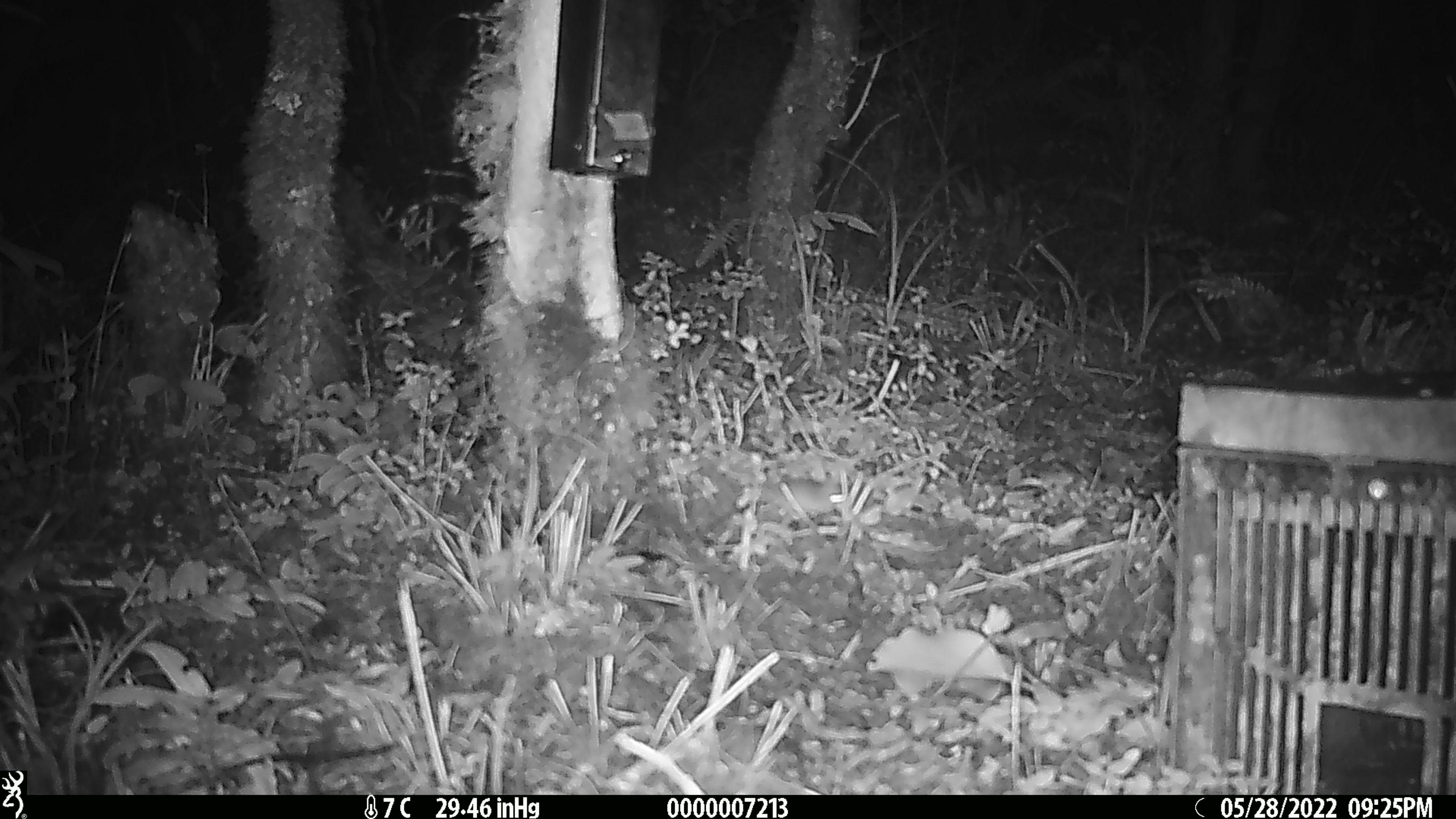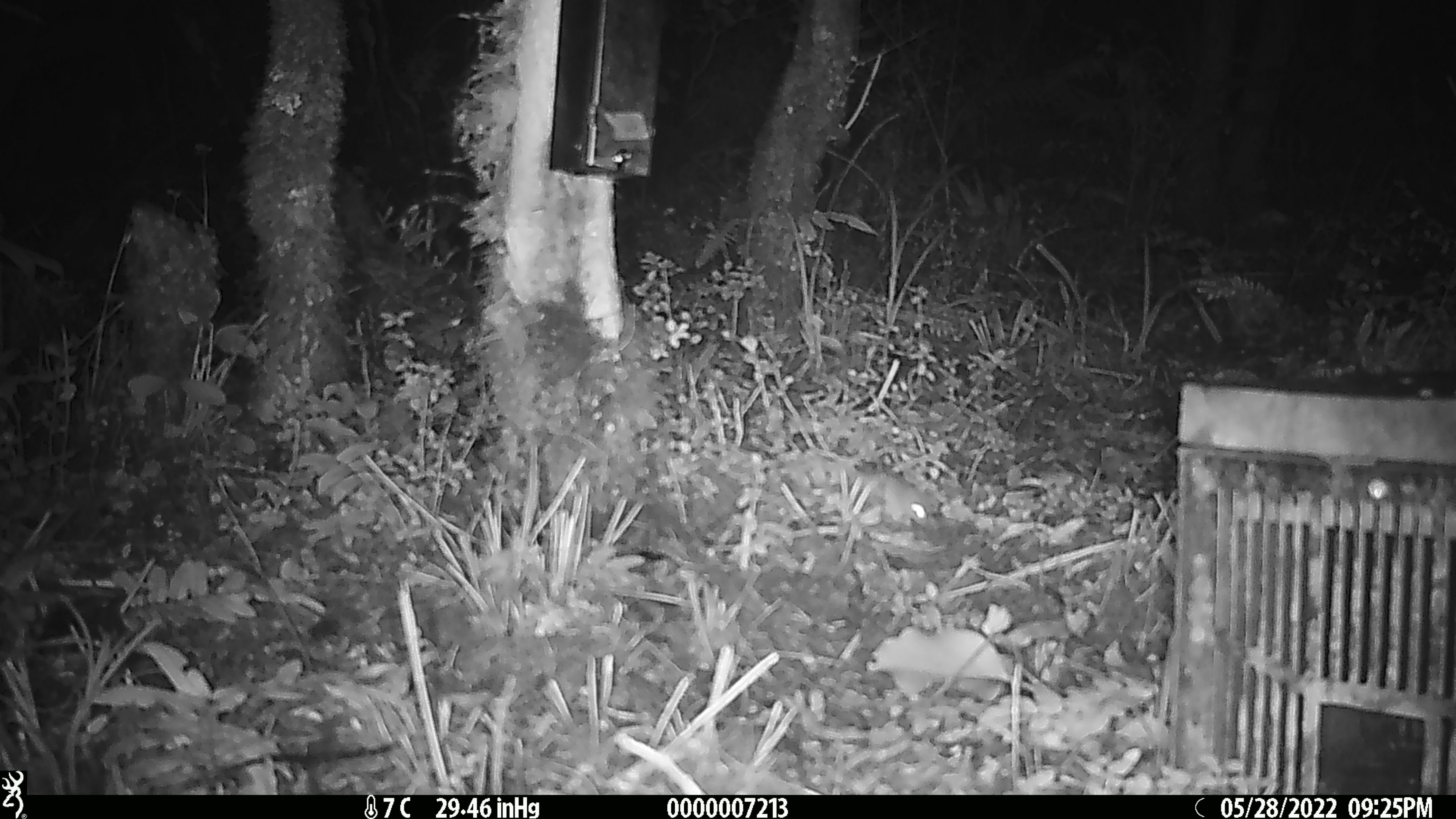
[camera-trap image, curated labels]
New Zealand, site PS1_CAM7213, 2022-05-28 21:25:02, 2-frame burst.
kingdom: Animalia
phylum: Chordata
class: Mammalia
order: Rodentia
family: Muridae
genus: Mus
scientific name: Mus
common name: mouse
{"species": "mouse (Mus)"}